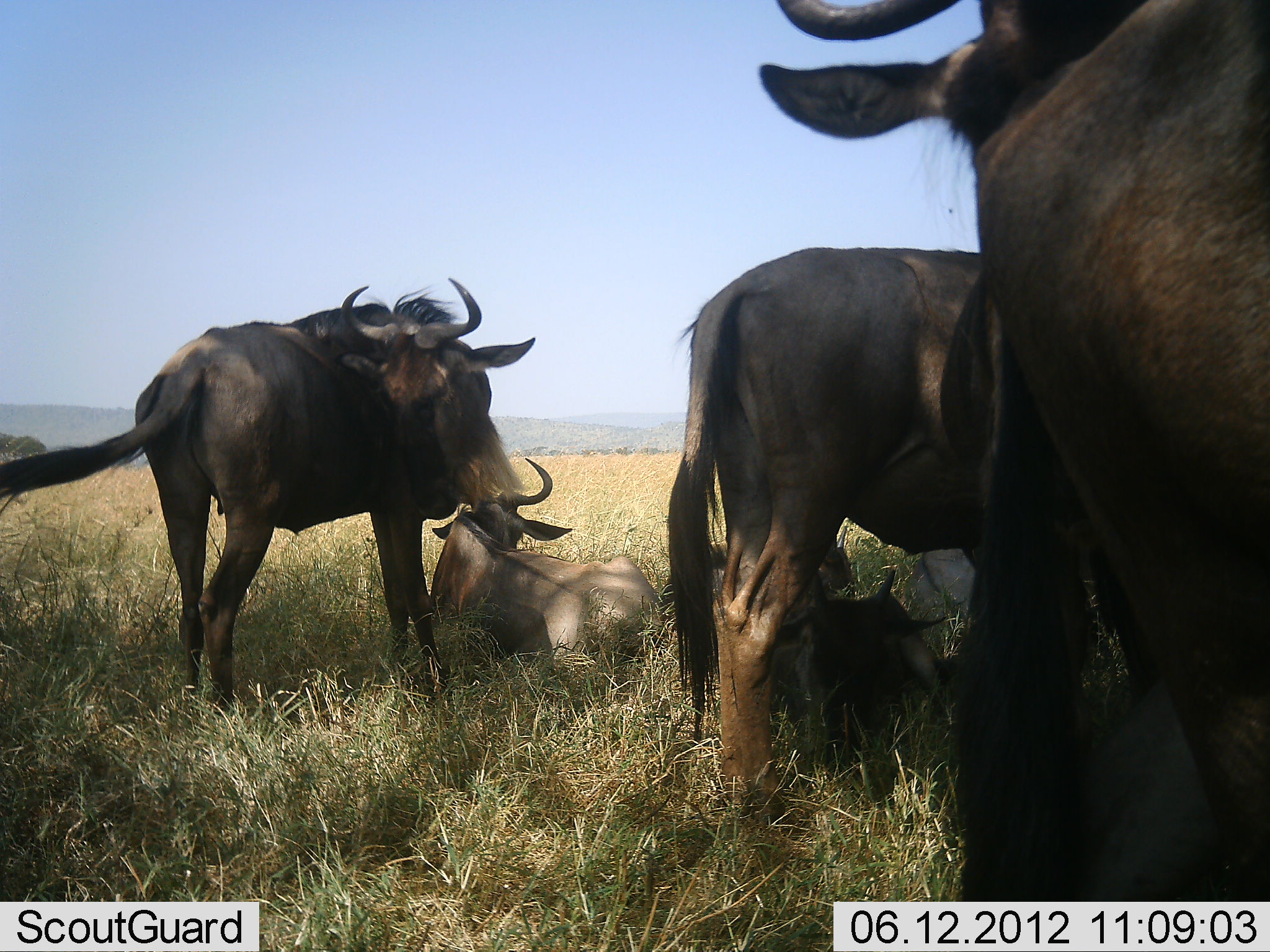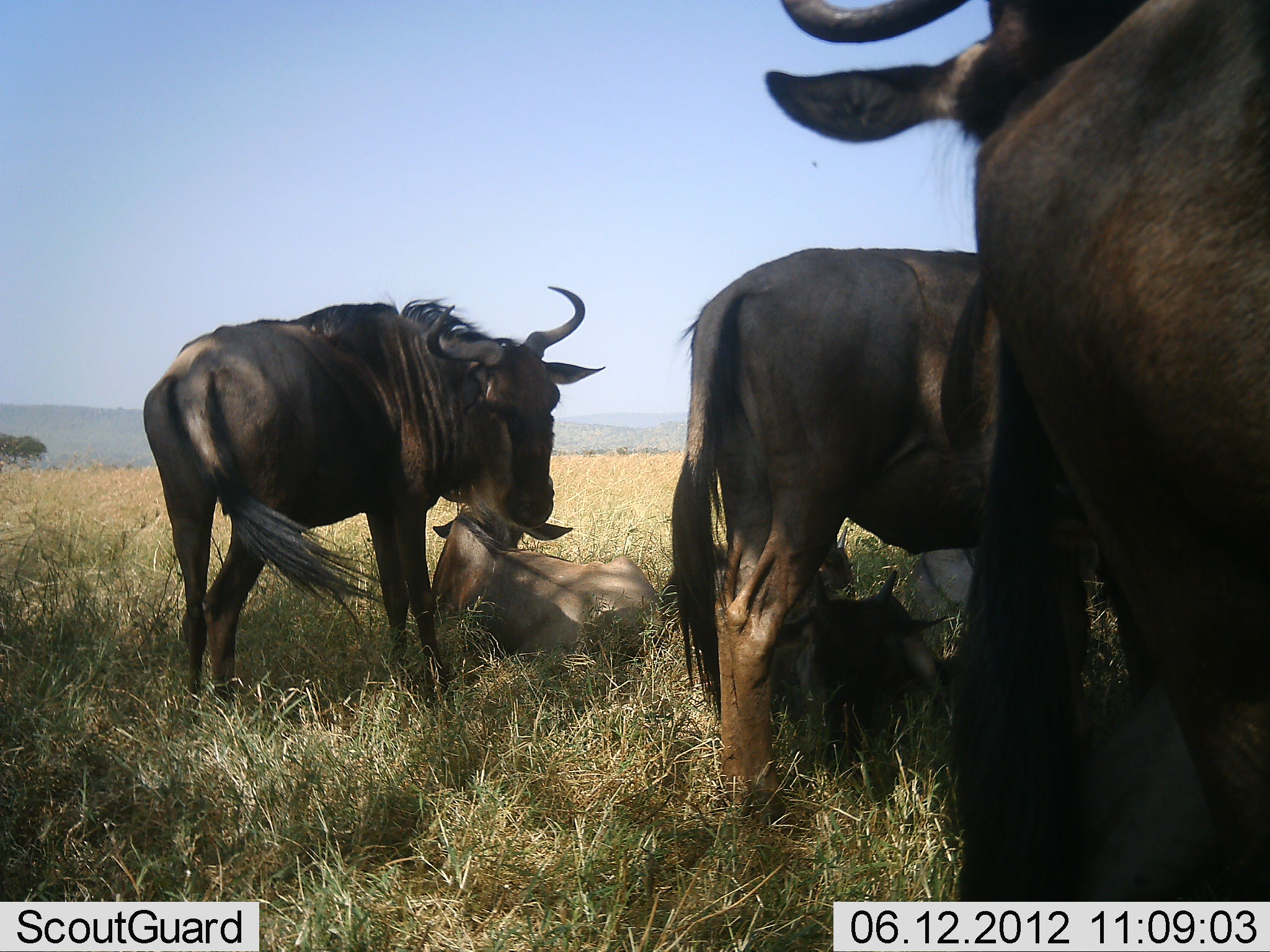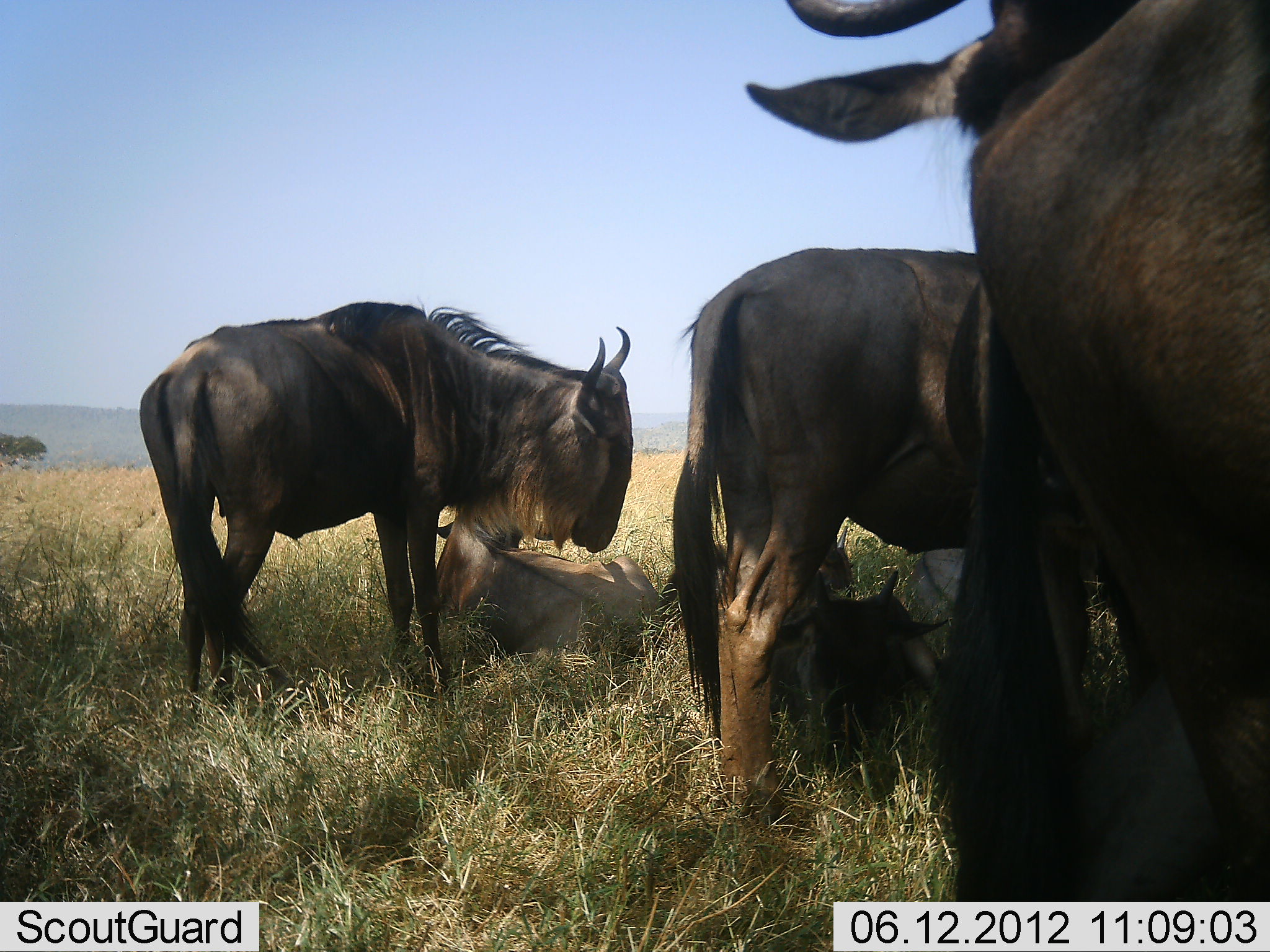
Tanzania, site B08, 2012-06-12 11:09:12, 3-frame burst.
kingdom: Animalia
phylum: Chordata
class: Mammalia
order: Artiodactyla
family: Bovidae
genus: Connochaetes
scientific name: Connochaetes taurinus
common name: blue wildebeest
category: wildebeest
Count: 5.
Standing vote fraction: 80%.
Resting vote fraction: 100%.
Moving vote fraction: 0%.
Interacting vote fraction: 10%.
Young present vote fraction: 30%.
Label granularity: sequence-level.